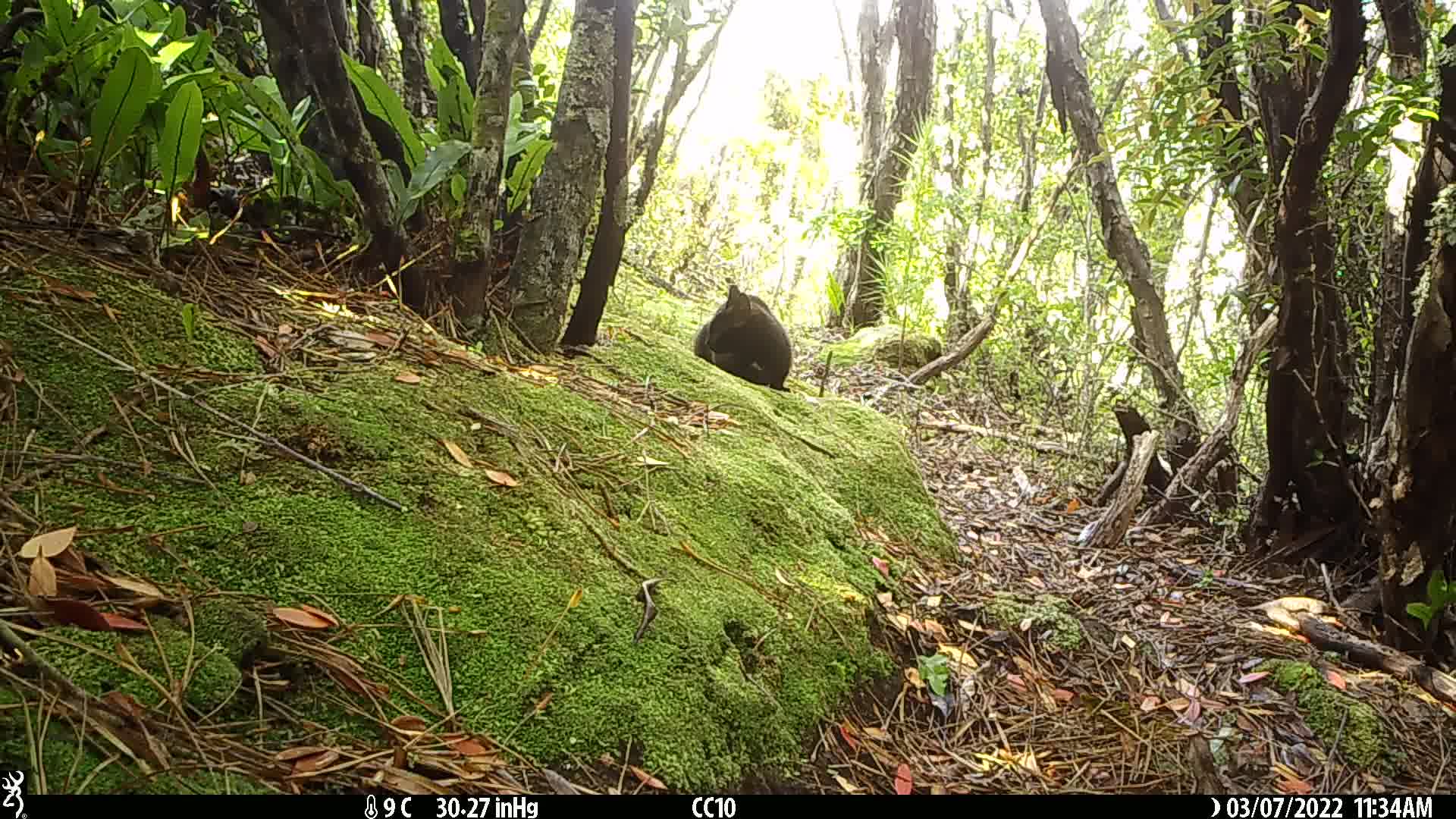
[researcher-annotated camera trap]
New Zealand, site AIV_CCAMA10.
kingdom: Animalia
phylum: Chordata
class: Mammalia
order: Carnivora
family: Felidae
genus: Felis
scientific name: Felis catus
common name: domestic cat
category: cat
Cat (domestic cat) (Felis catus).